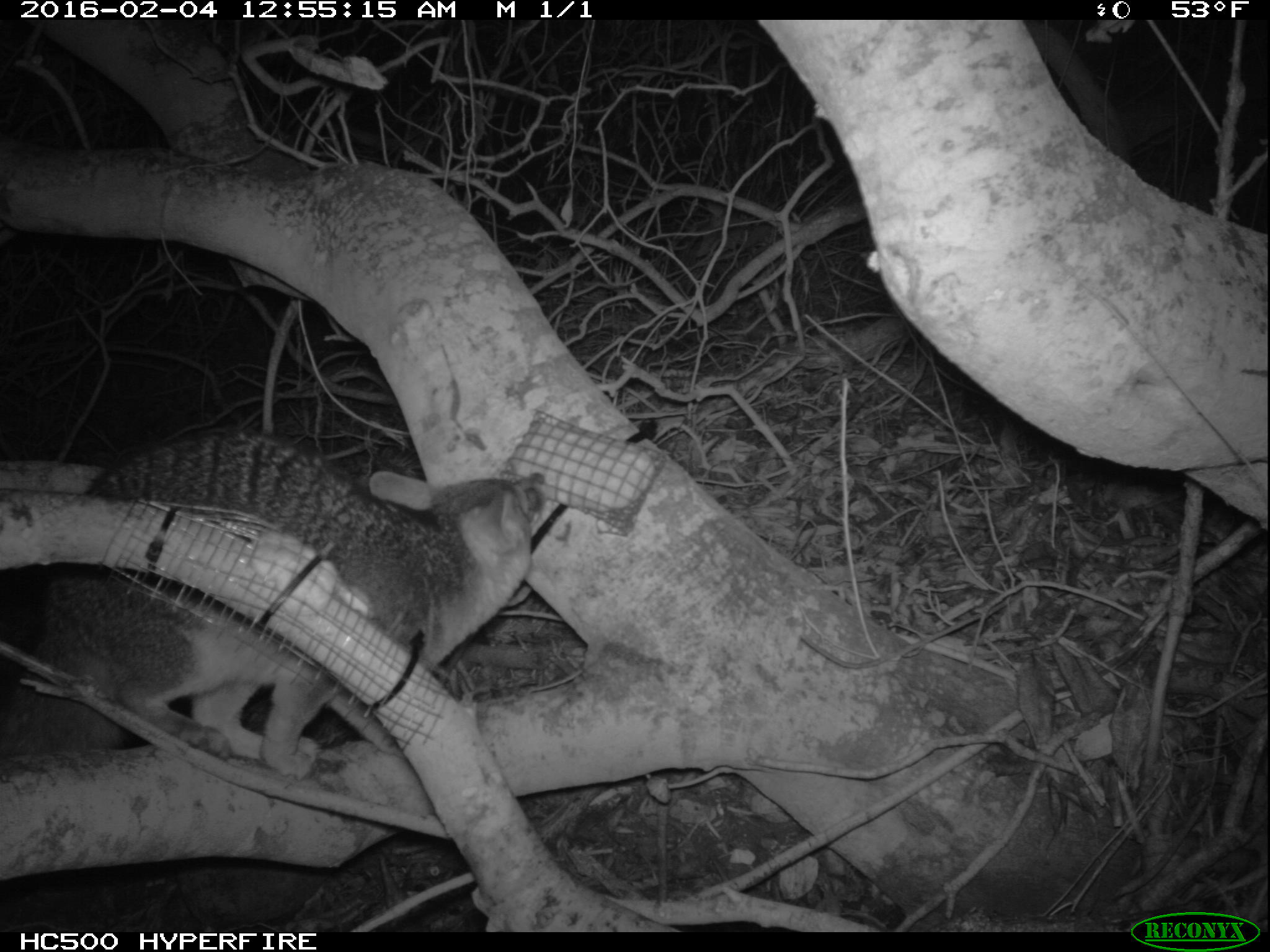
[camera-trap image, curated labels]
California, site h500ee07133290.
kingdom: Animalia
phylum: Chordata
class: Mammalia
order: Carnivora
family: Canidae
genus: Urocyon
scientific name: Urocyon littoralis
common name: island fox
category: fox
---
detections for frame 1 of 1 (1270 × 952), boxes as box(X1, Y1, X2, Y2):
fox: box(0, 430, 544, 780)